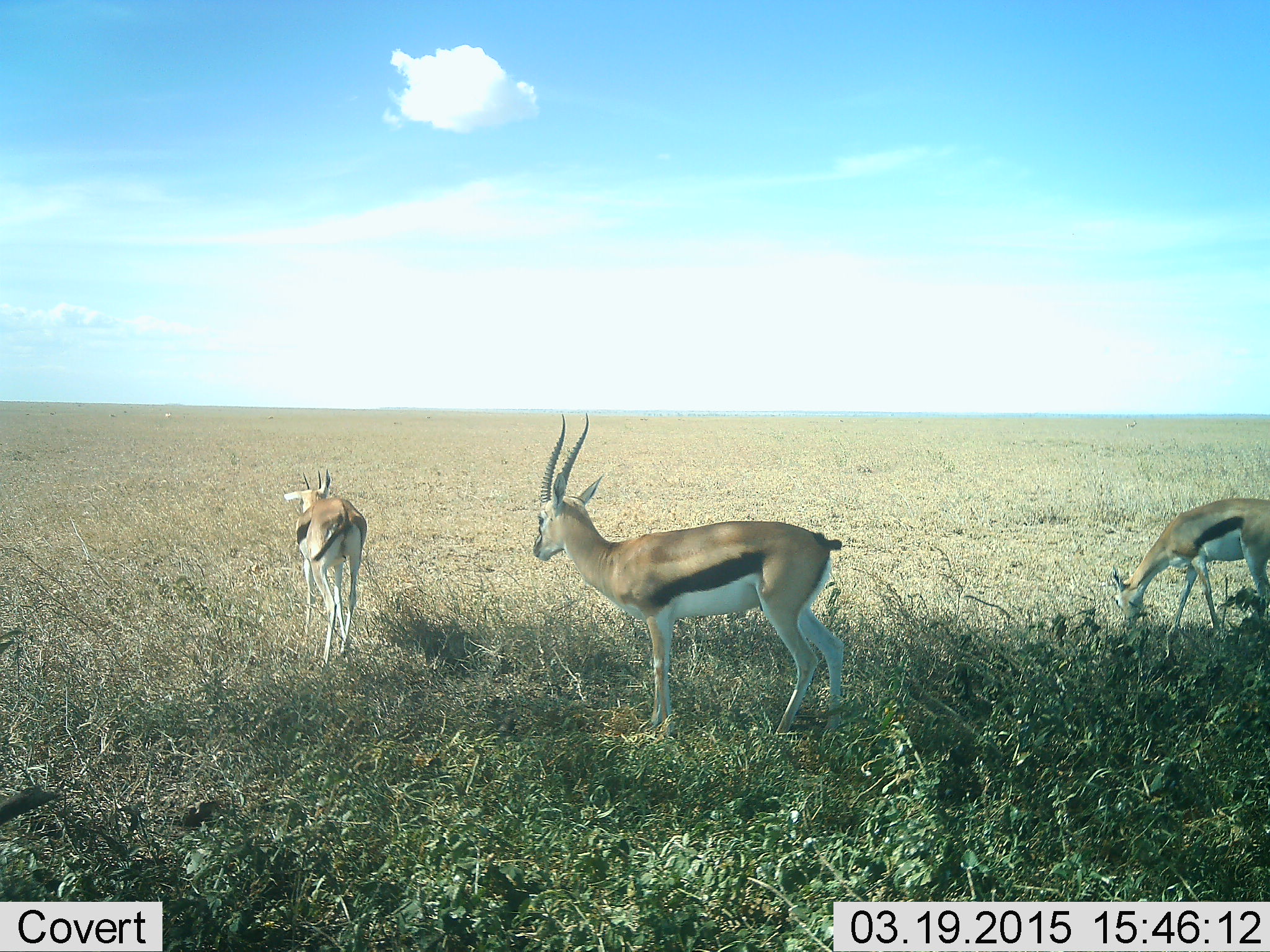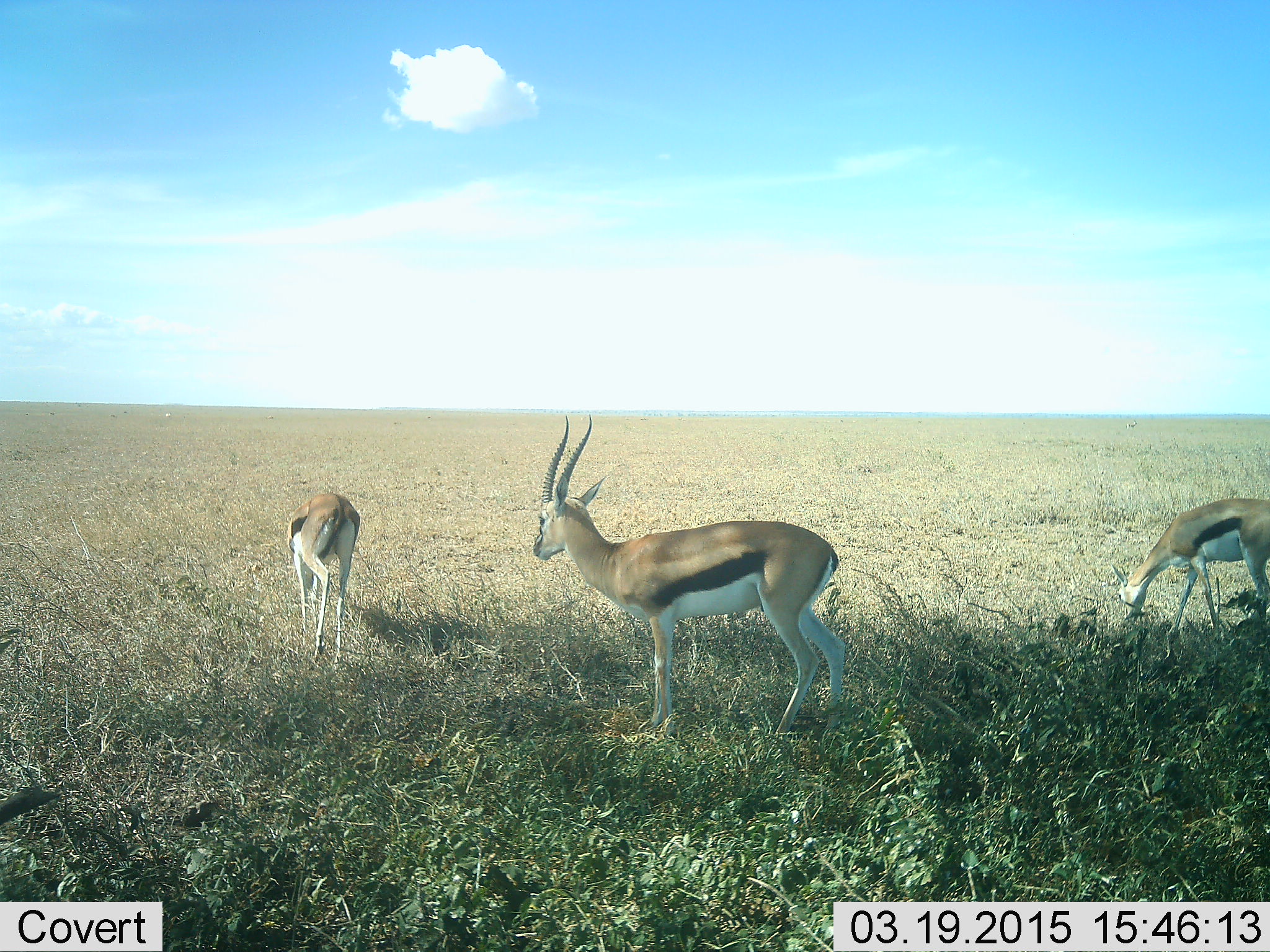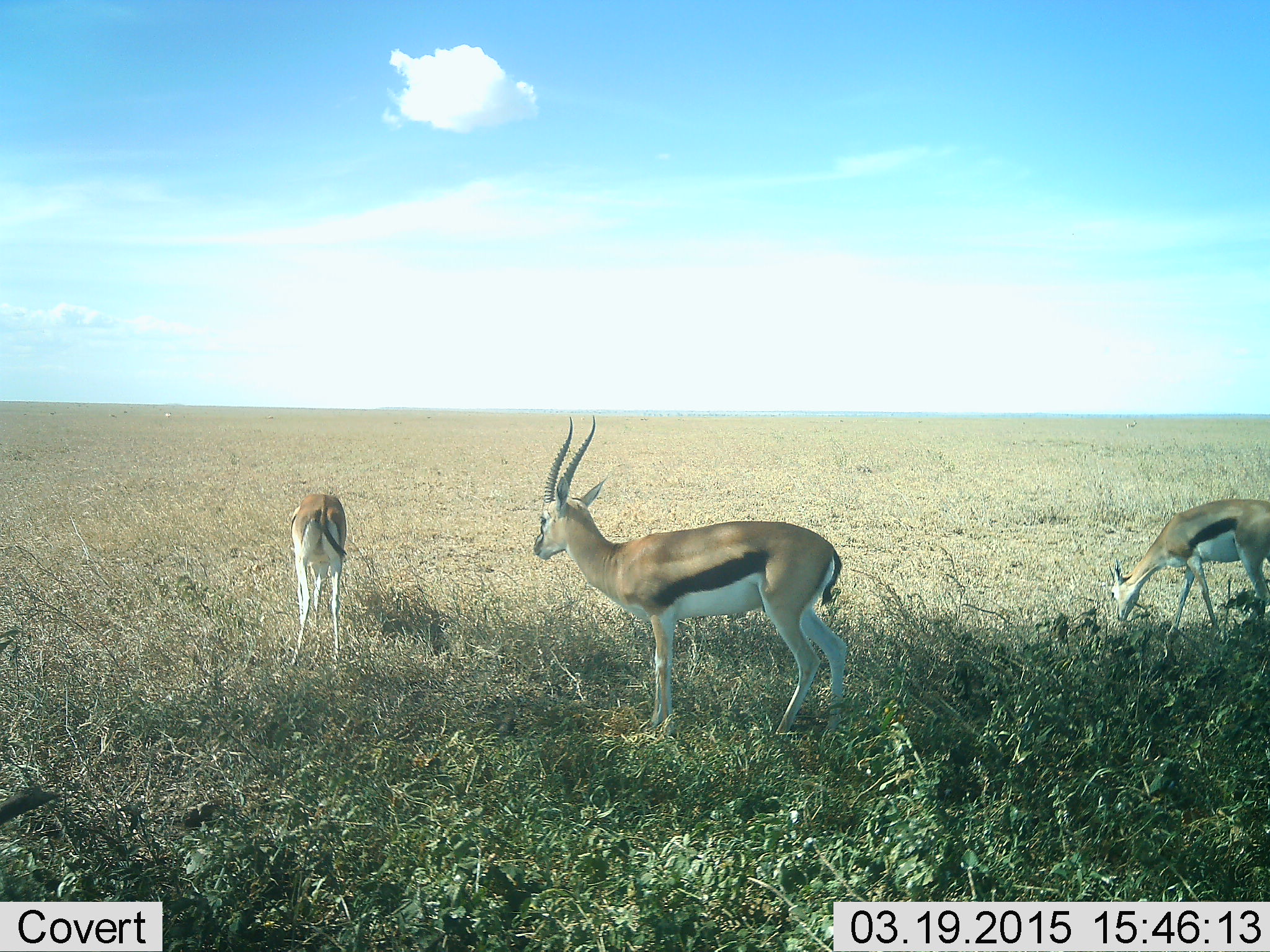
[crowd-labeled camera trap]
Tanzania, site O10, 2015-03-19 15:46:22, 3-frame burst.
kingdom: Animalia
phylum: Chordata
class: Mammalia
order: Artiodactyla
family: Bovidae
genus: Eudorcas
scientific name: Eudorcas thomsonii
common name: thomson's gazelle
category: gazellethomsons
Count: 3.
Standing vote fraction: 100%.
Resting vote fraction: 0%.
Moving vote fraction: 10%.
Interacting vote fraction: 0%.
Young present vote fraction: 0%.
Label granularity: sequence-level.